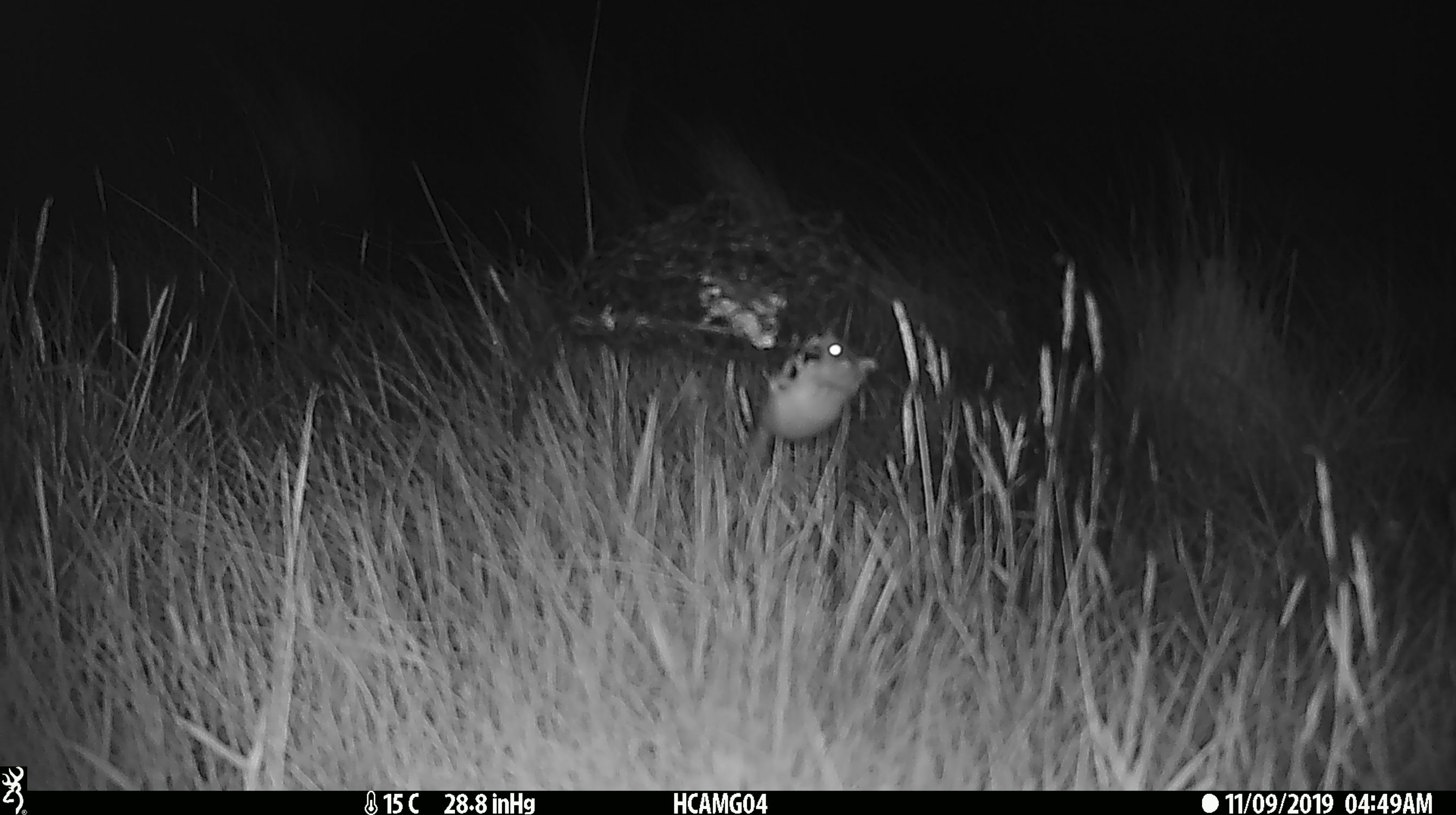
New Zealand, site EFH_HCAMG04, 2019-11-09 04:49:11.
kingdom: Animalia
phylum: Chordata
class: Mammalia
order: Rodentia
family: Muridae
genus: Mus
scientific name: Mus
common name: mouse